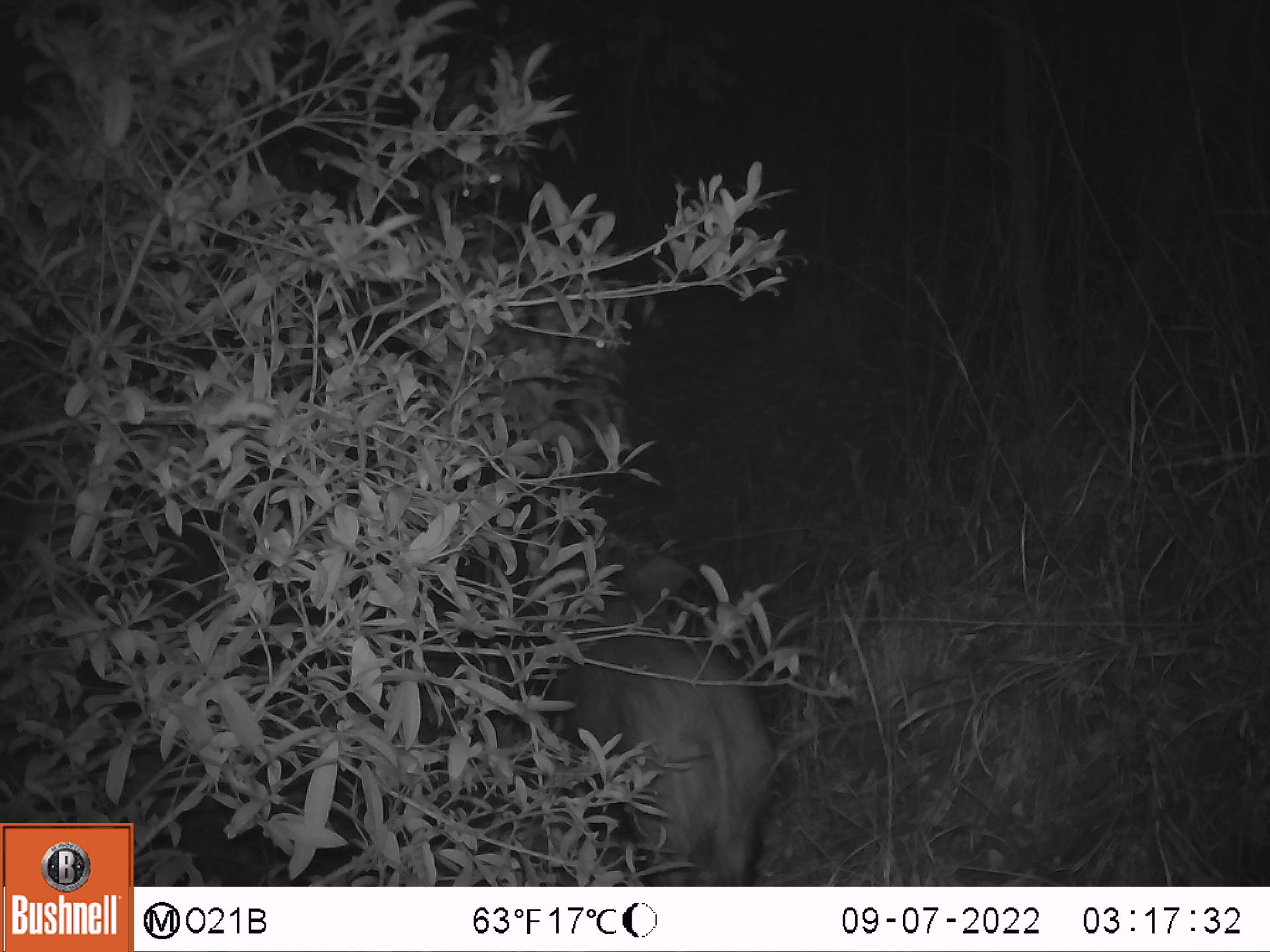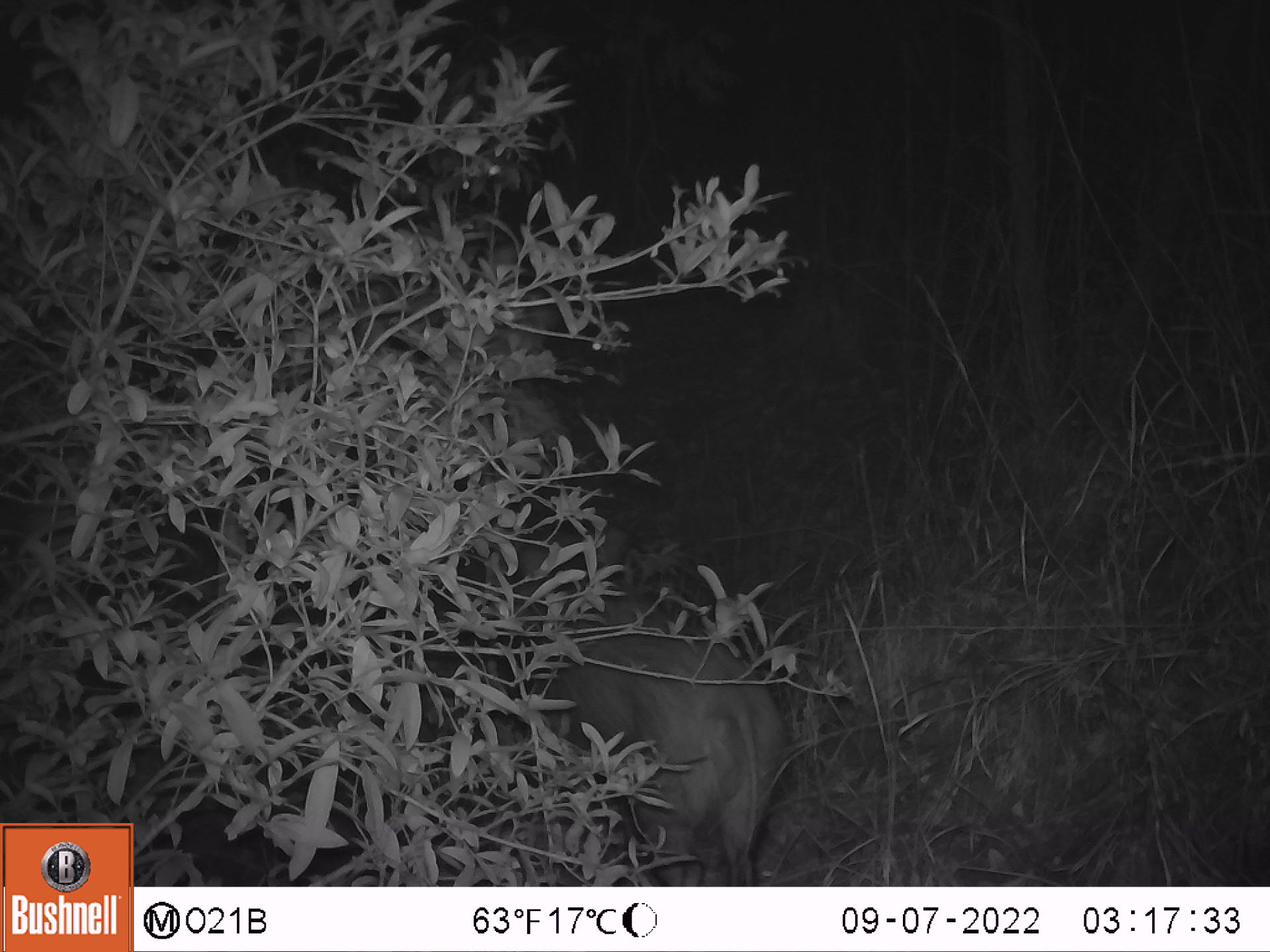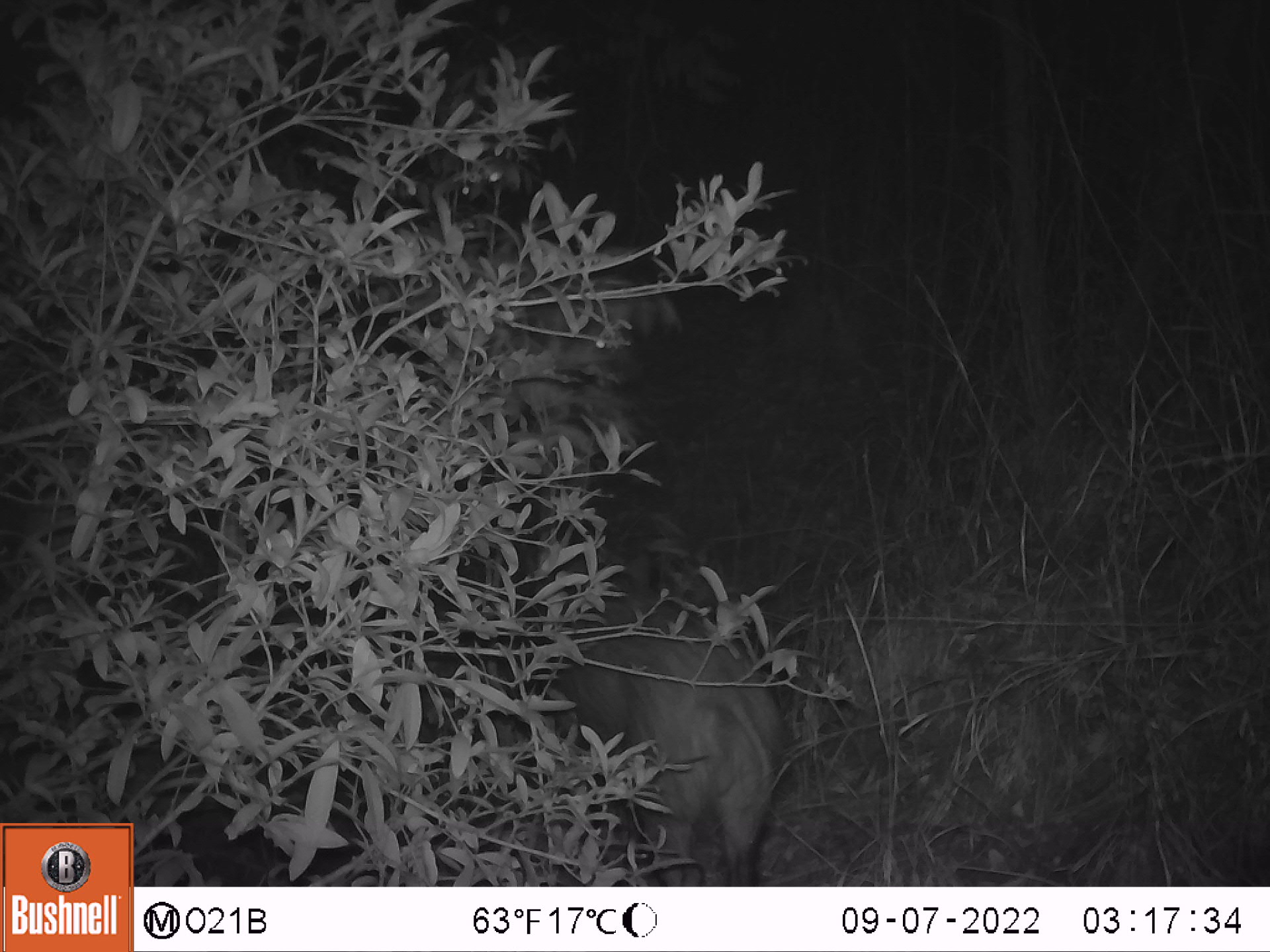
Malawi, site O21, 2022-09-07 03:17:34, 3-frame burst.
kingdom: Animalia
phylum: Chordata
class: Mammalia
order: Artiodactyla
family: Suidae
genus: Potamochoerus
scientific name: Potamochoerus larvatus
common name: bushpig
Bushpig (Potamochoerus larvatus), count 1.